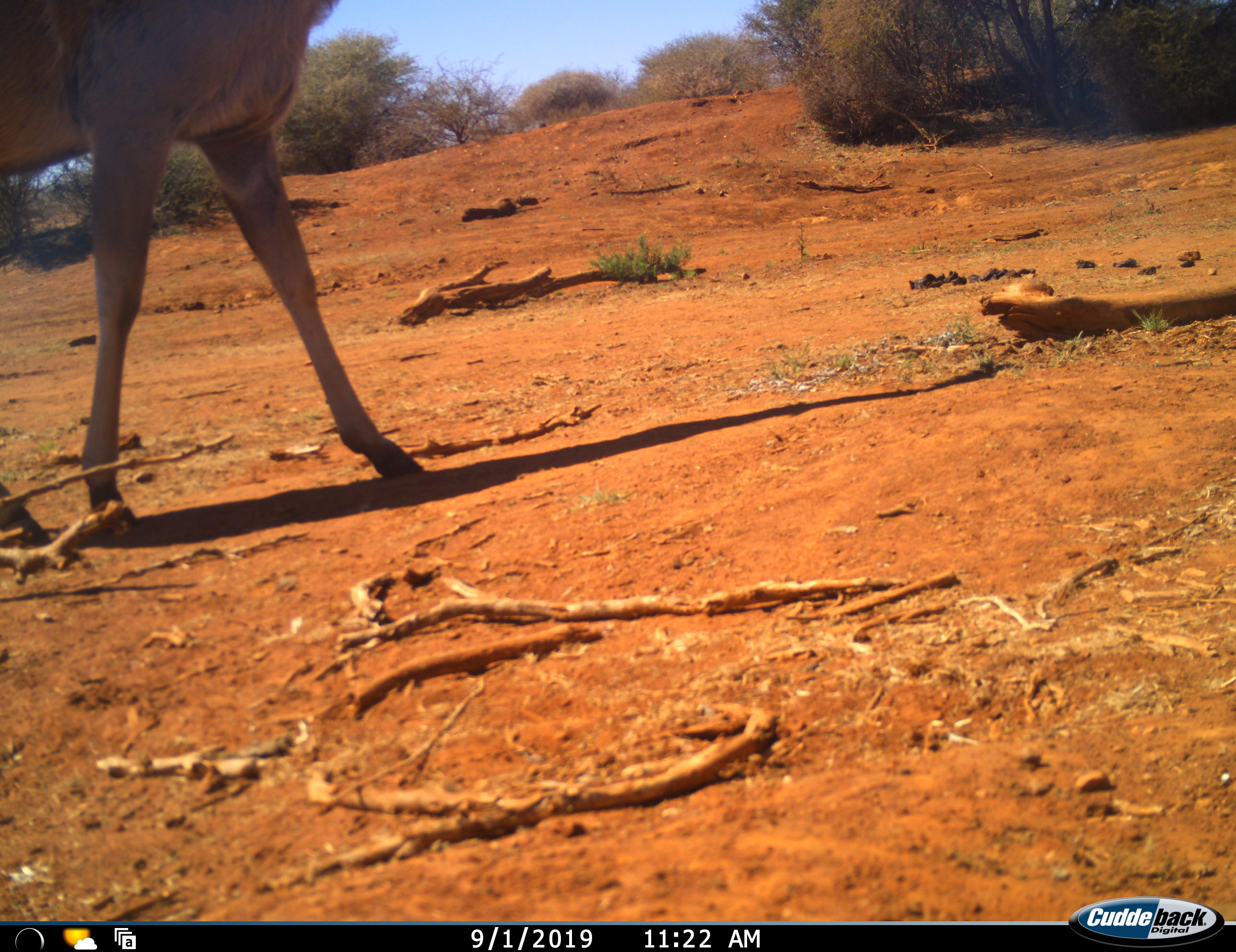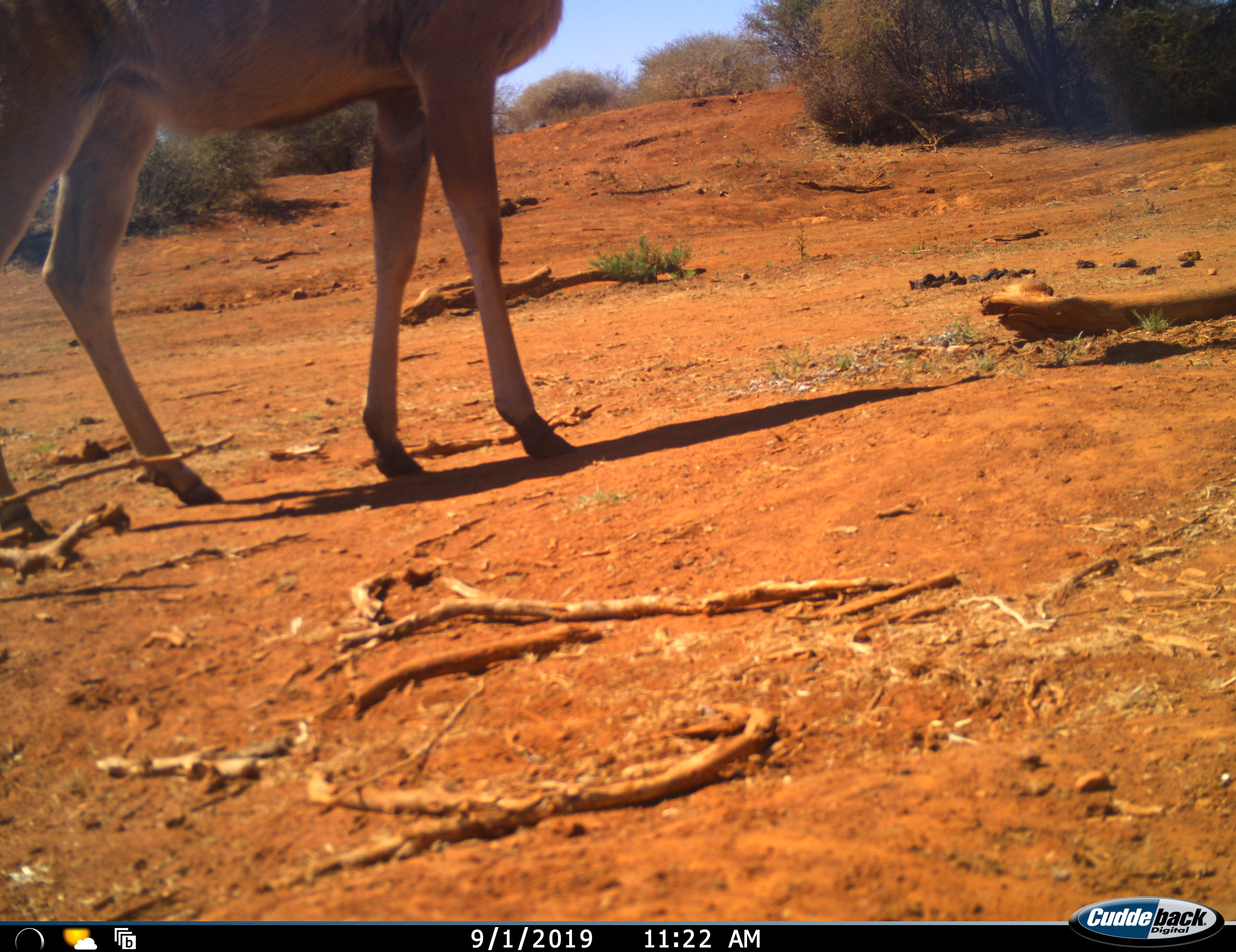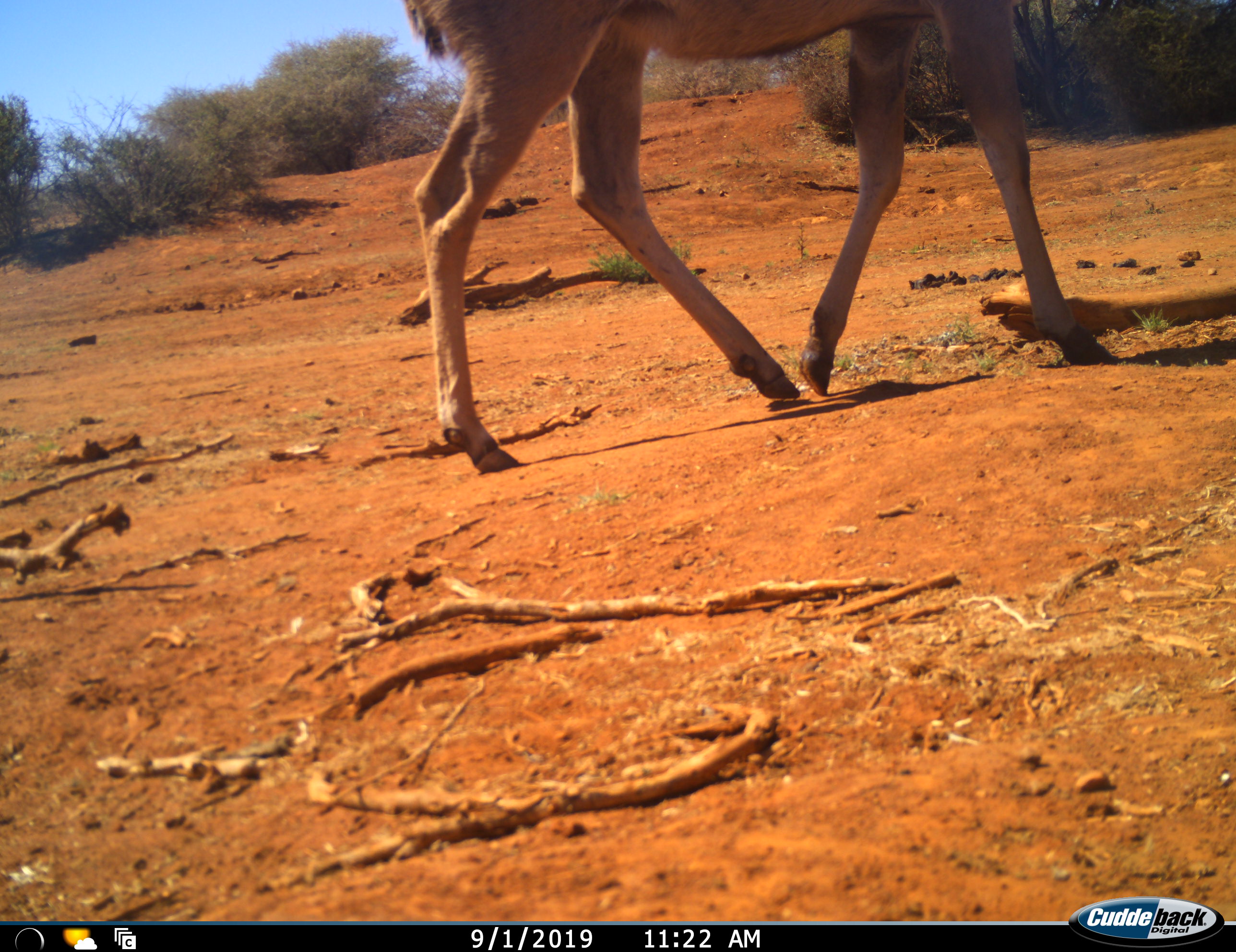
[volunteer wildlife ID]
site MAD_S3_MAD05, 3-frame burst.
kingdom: Animalia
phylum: Chordata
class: Mammalia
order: Artiodactyla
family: Bovidae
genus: Tragelaphus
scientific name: Tragelaphus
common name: kudu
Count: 1.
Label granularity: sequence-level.